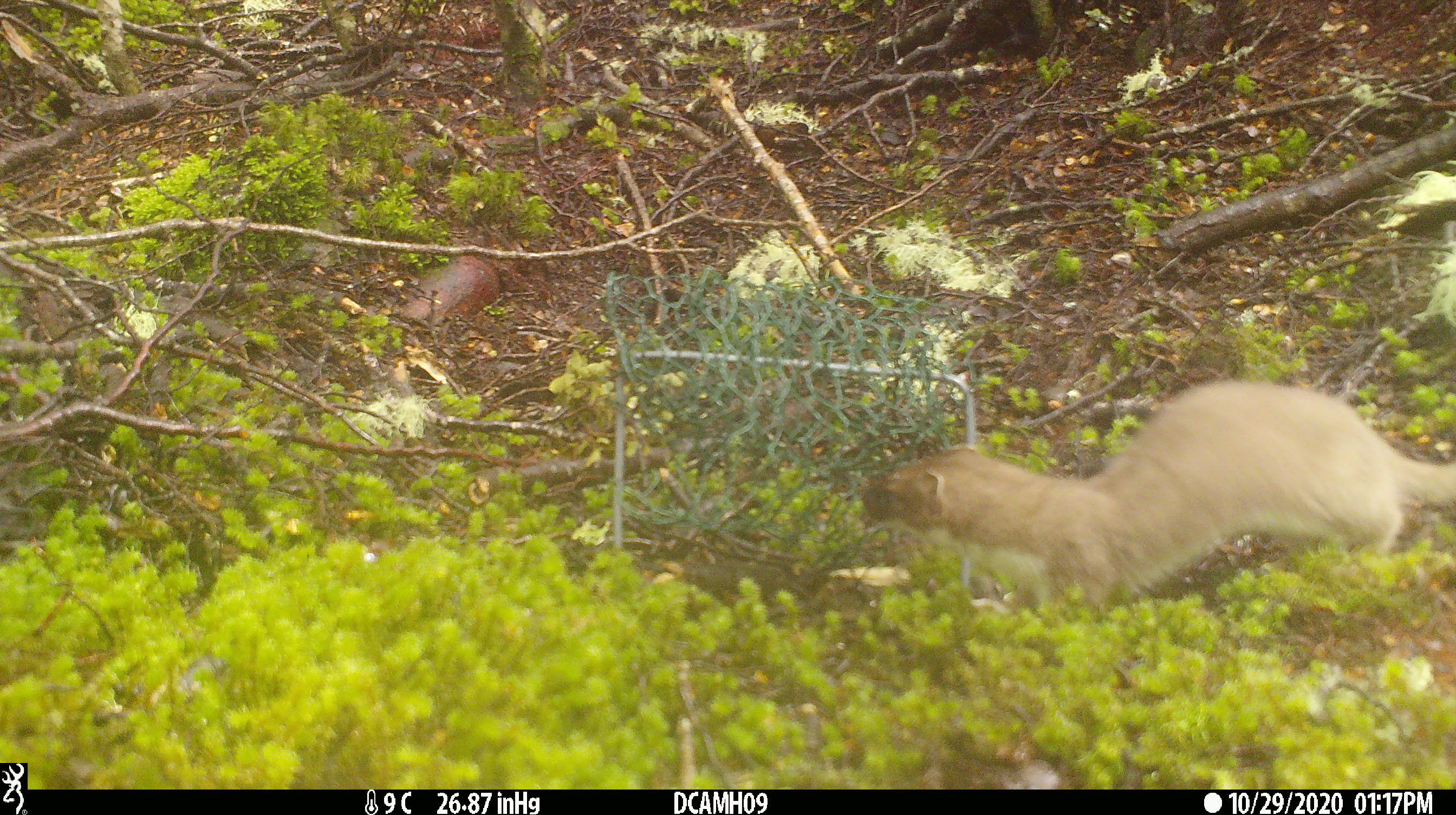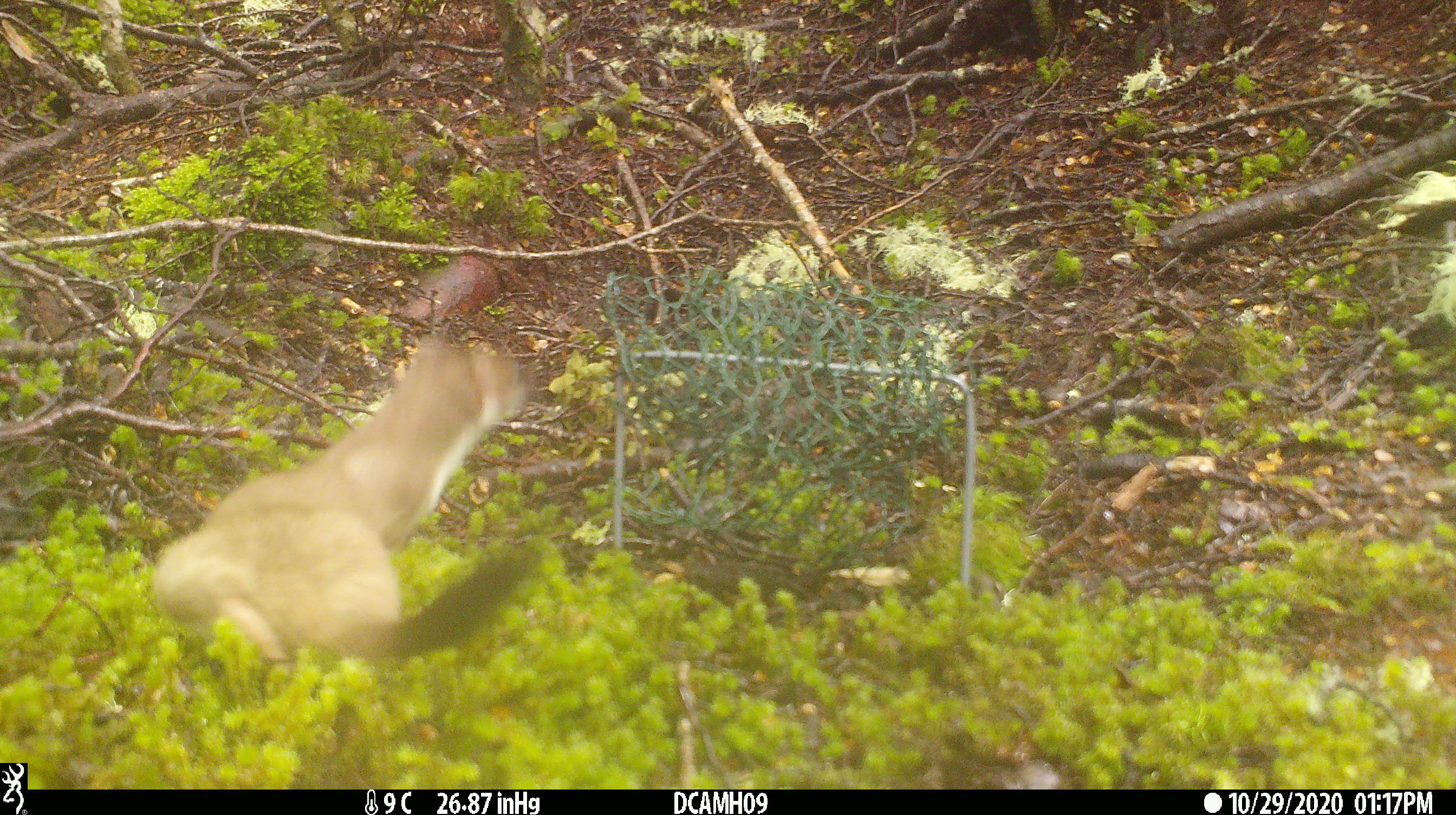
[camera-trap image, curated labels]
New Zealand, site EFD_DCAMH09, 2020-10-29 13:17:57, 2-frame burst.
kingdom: Animalia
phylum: Chordata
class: Mammalia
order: Carnivora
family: Mustelidae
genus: Mustela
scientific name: Mustela erminea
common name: stoat